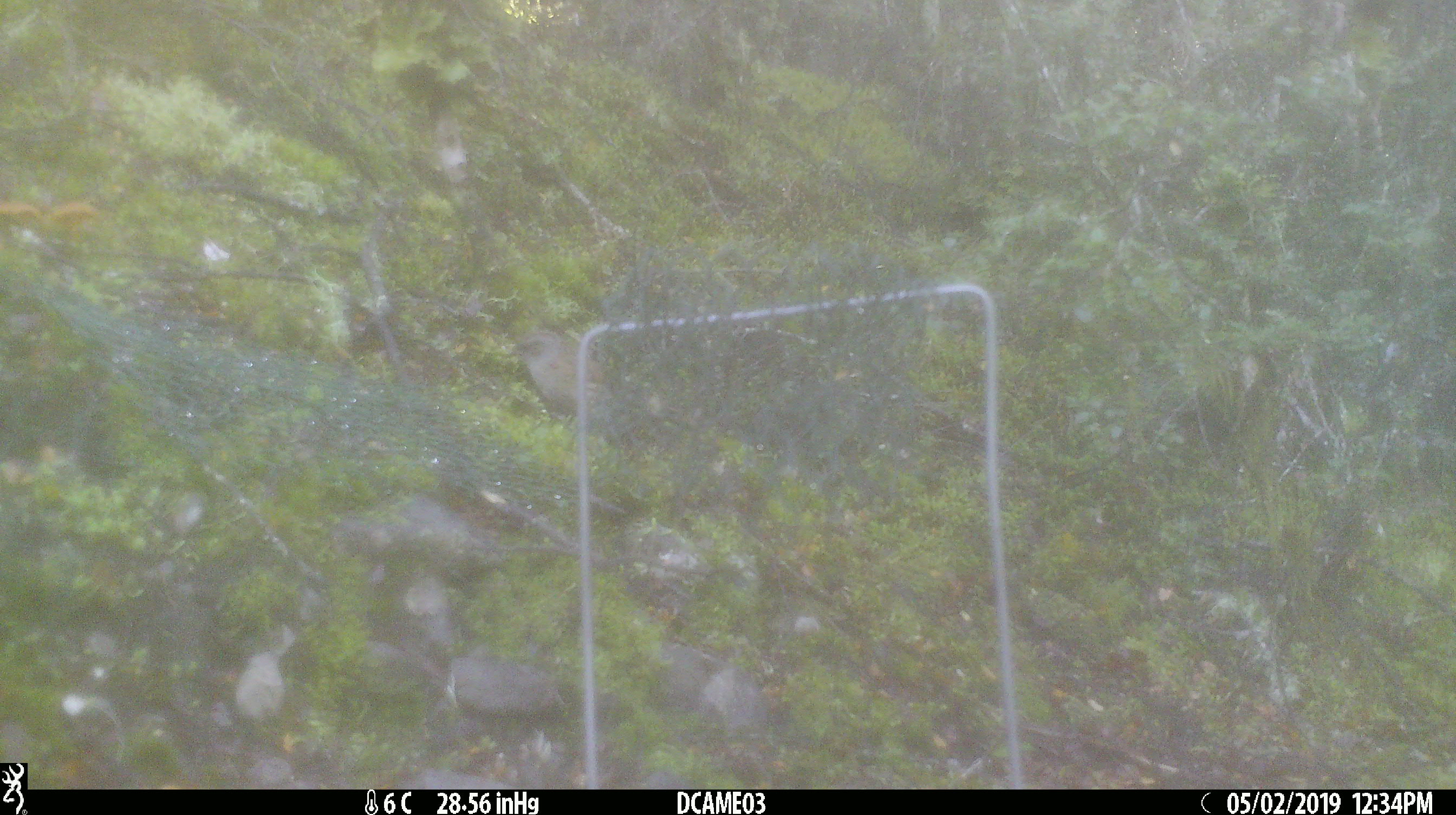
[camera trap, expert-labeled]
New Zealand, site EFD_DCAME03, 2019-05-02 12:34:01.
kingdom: Animalia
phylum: Chordata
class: Aves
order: Passeriformes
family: Prunellidae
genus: Prunella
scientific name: Prunella modularis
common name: dunnock